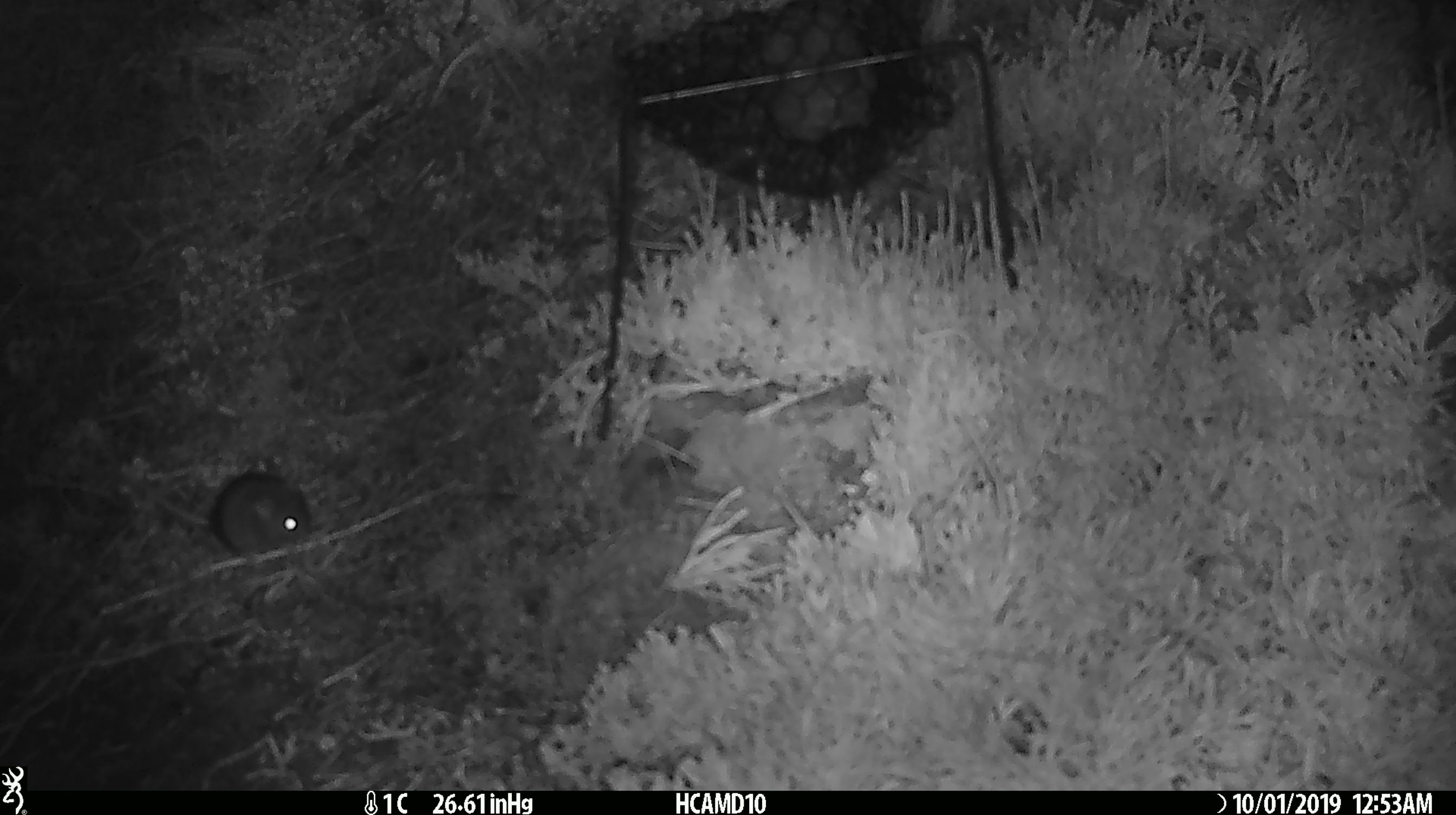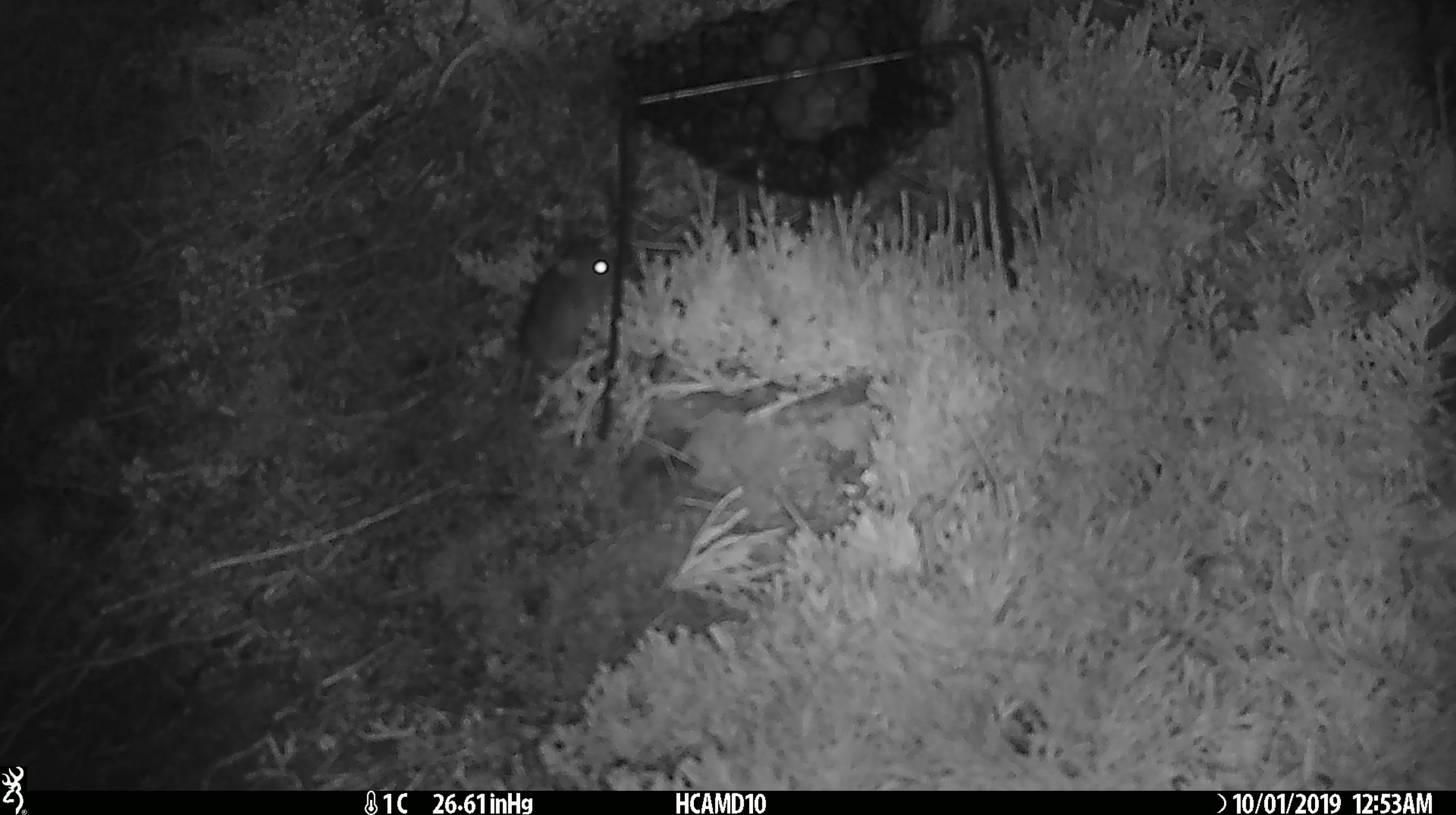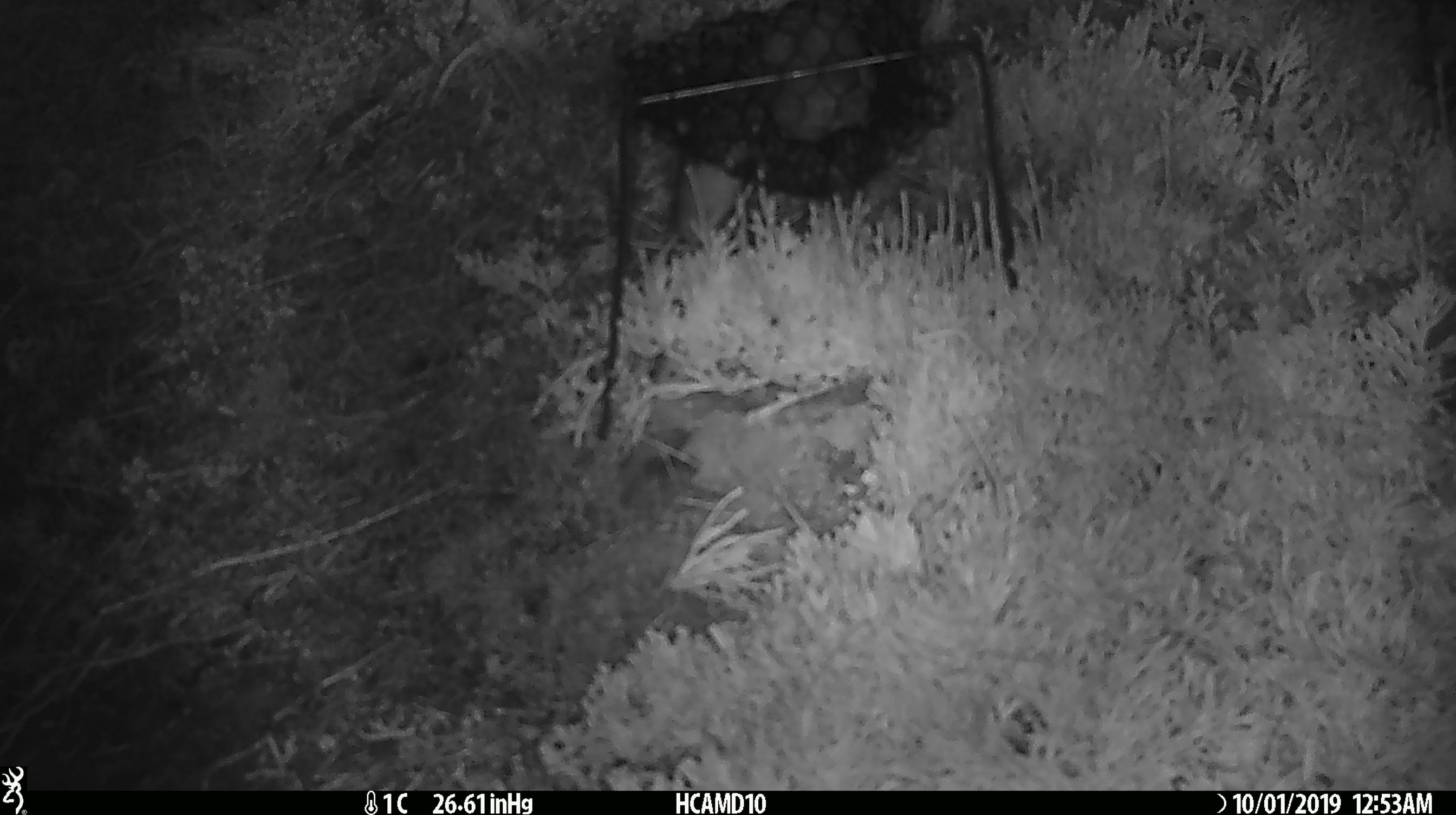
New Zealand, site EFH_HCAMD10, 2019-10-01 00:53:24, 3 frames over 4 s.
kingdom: Animalia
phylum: Chordata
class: Mammalia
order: Rodentia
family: Muridae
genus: Mus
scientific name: Mus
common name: mouse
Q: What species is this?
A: Mouse (Mus).